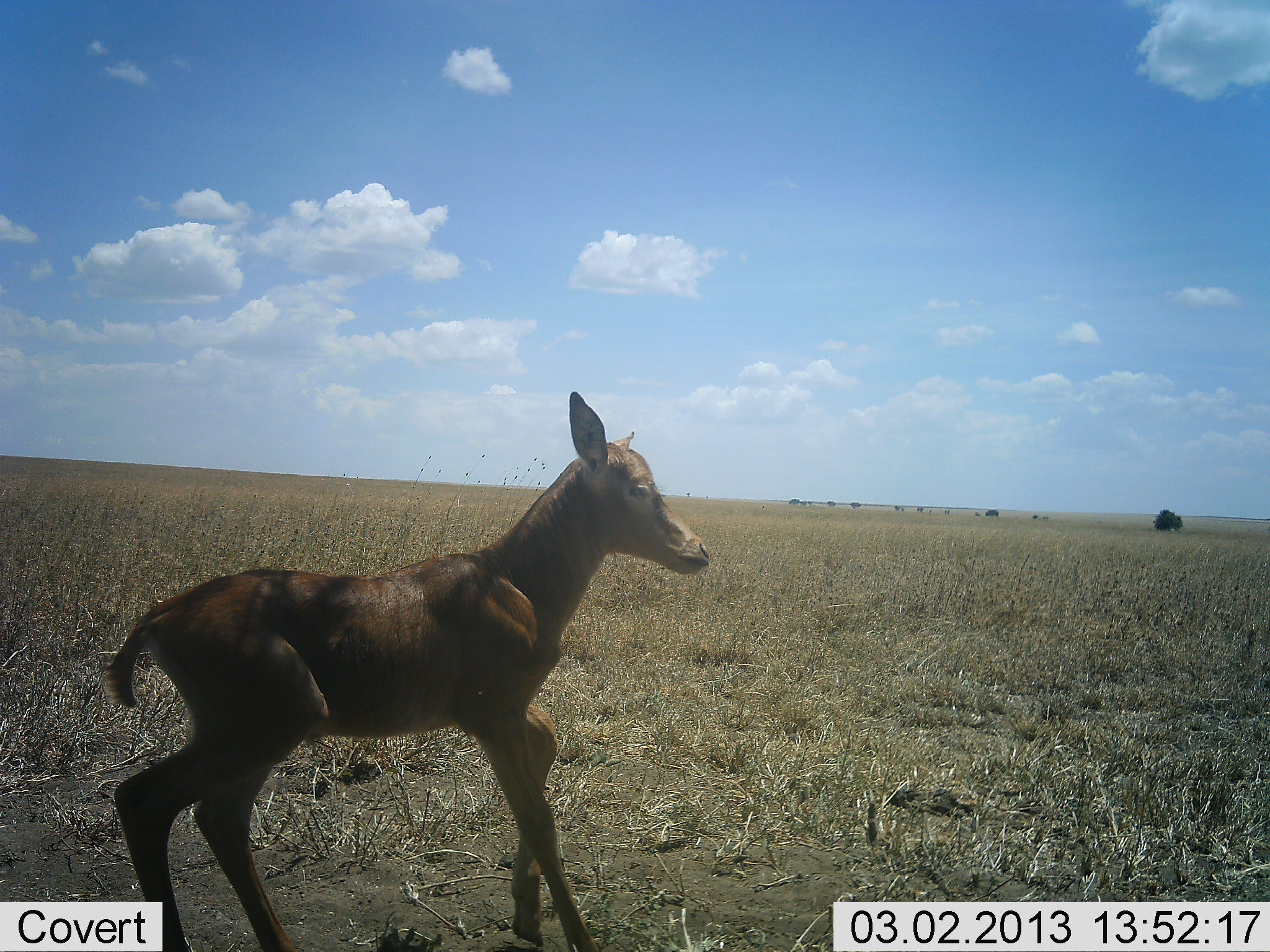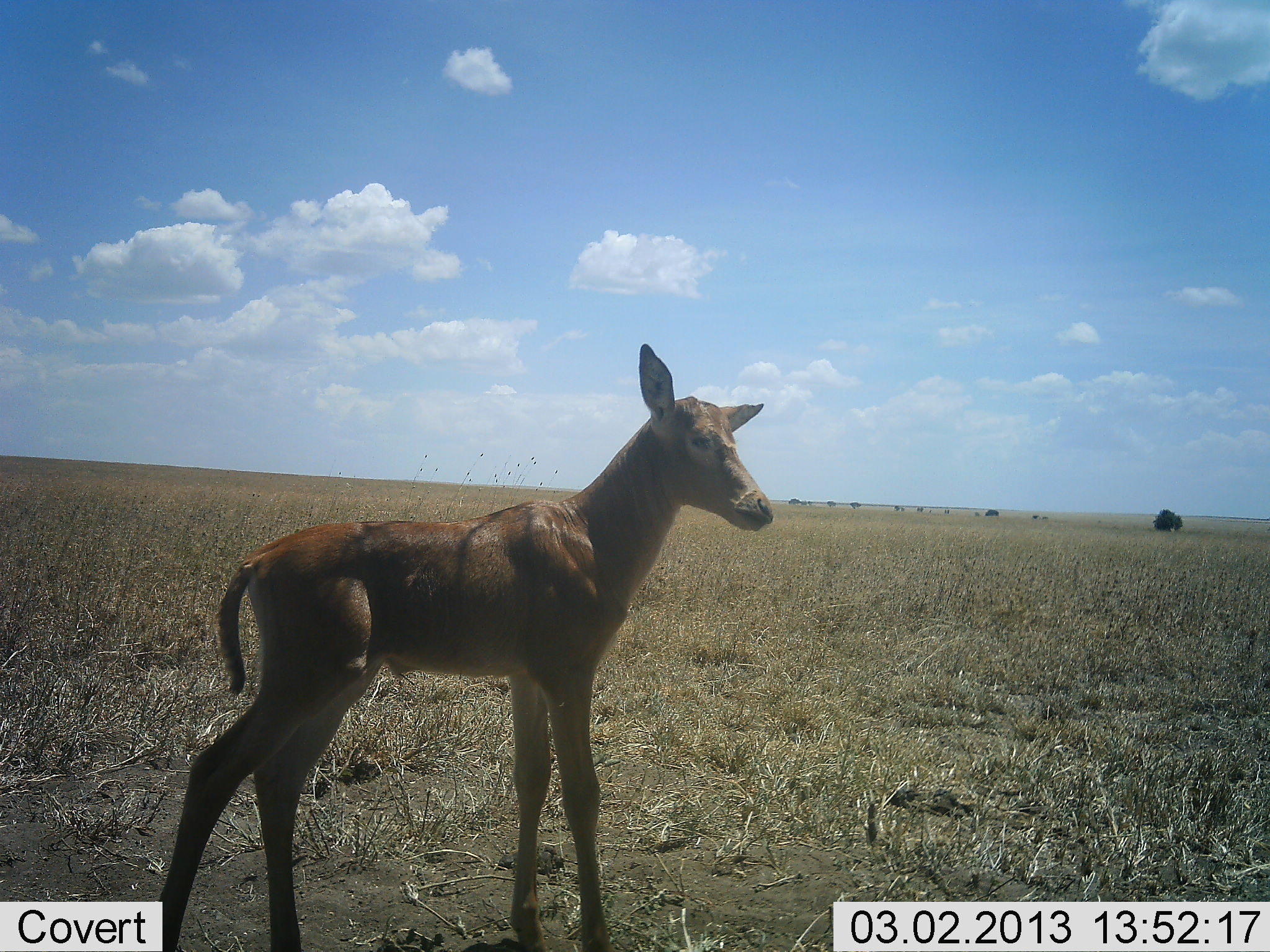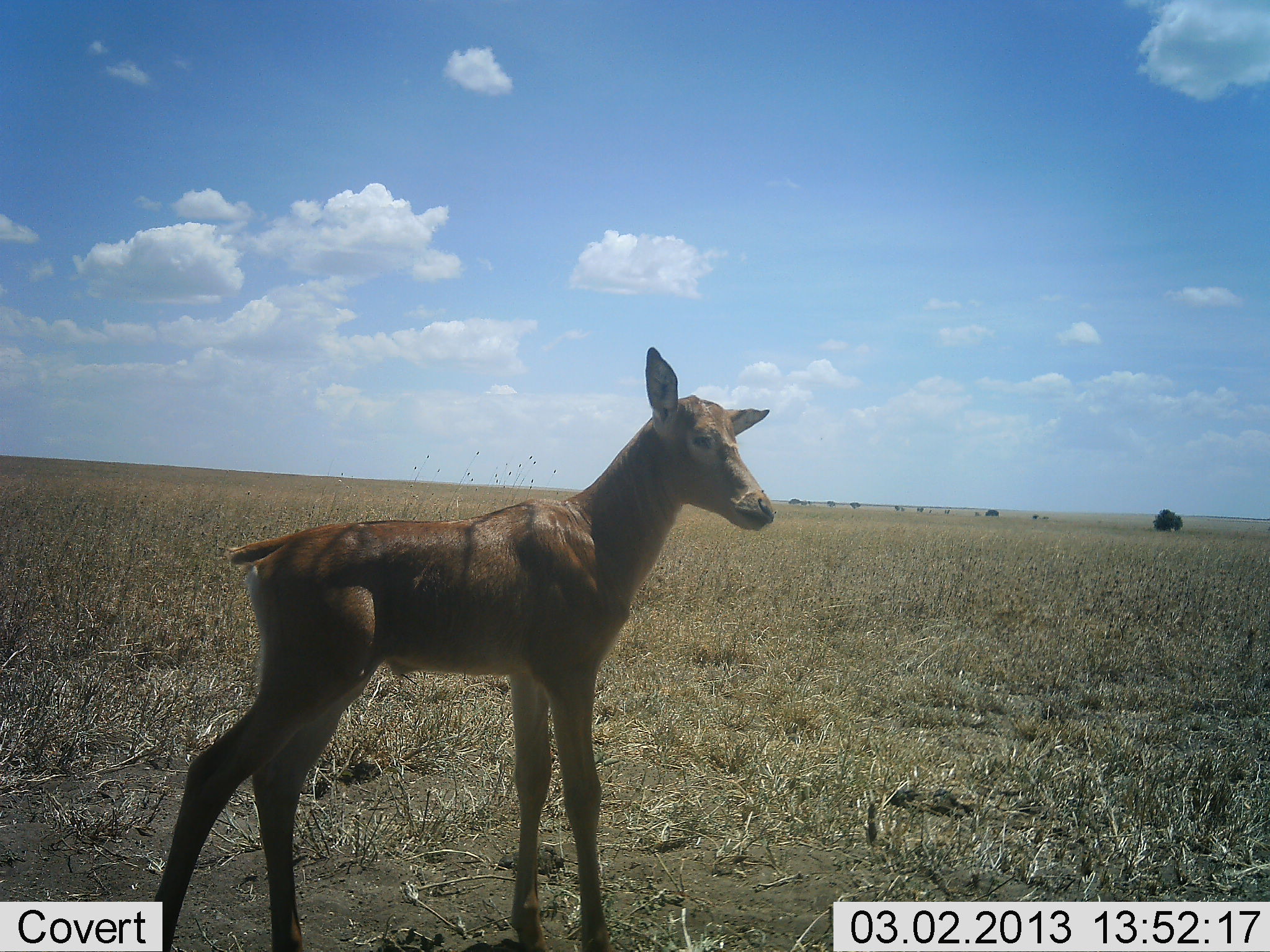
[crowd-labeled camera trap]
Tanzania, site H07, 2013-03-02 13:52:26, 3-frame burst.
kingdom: Animalia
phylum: Chordata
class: Mammalia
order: Artiodactyla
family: Bovidae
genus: Alcelaphus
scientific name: Alcelaphus buselaphus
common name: hartebeest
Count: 1.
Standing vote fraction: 82%.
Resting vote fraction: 0%.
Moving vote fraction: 24%.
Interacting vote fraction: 6%.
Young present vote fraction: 76%.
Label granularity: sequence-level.